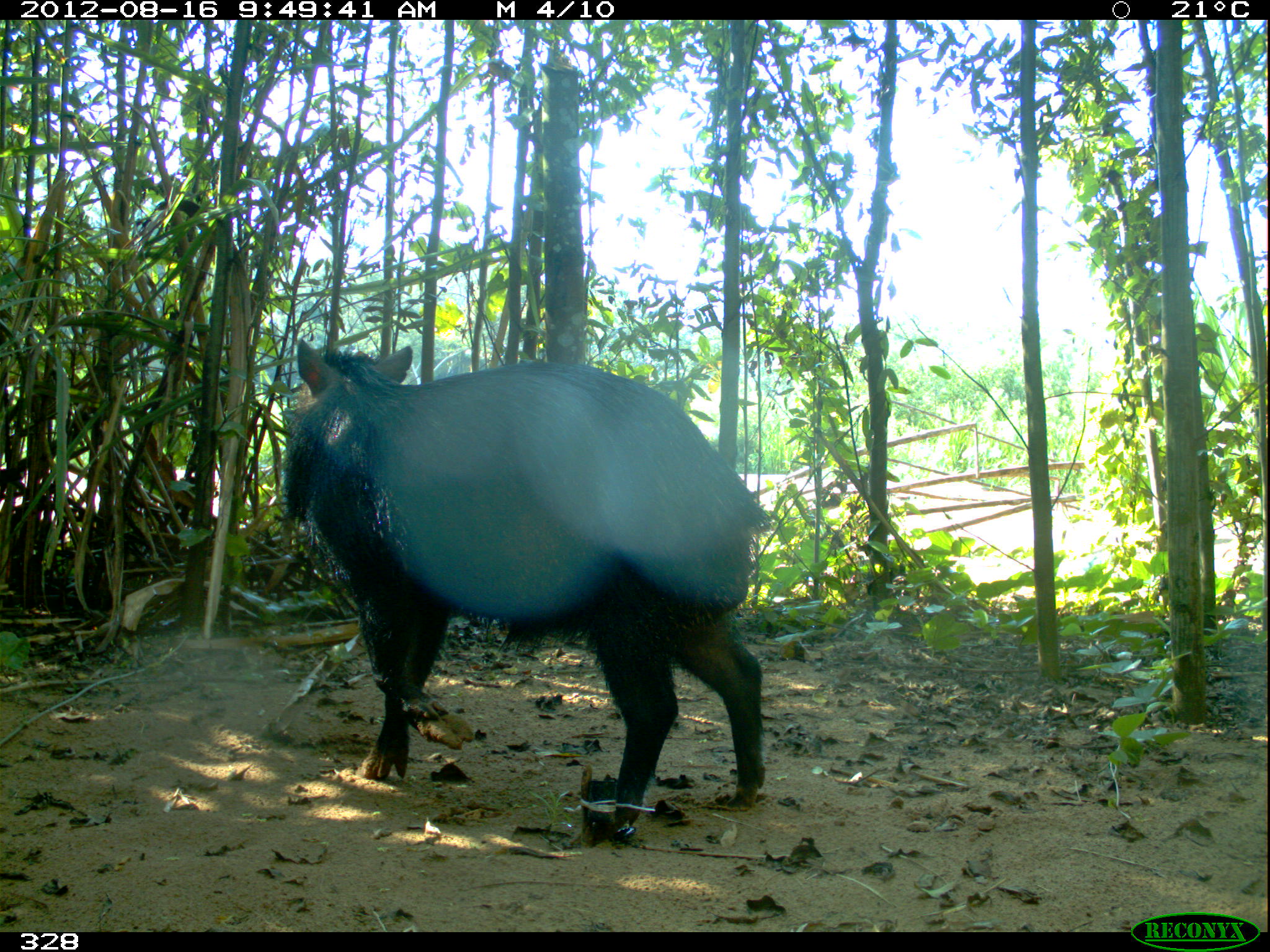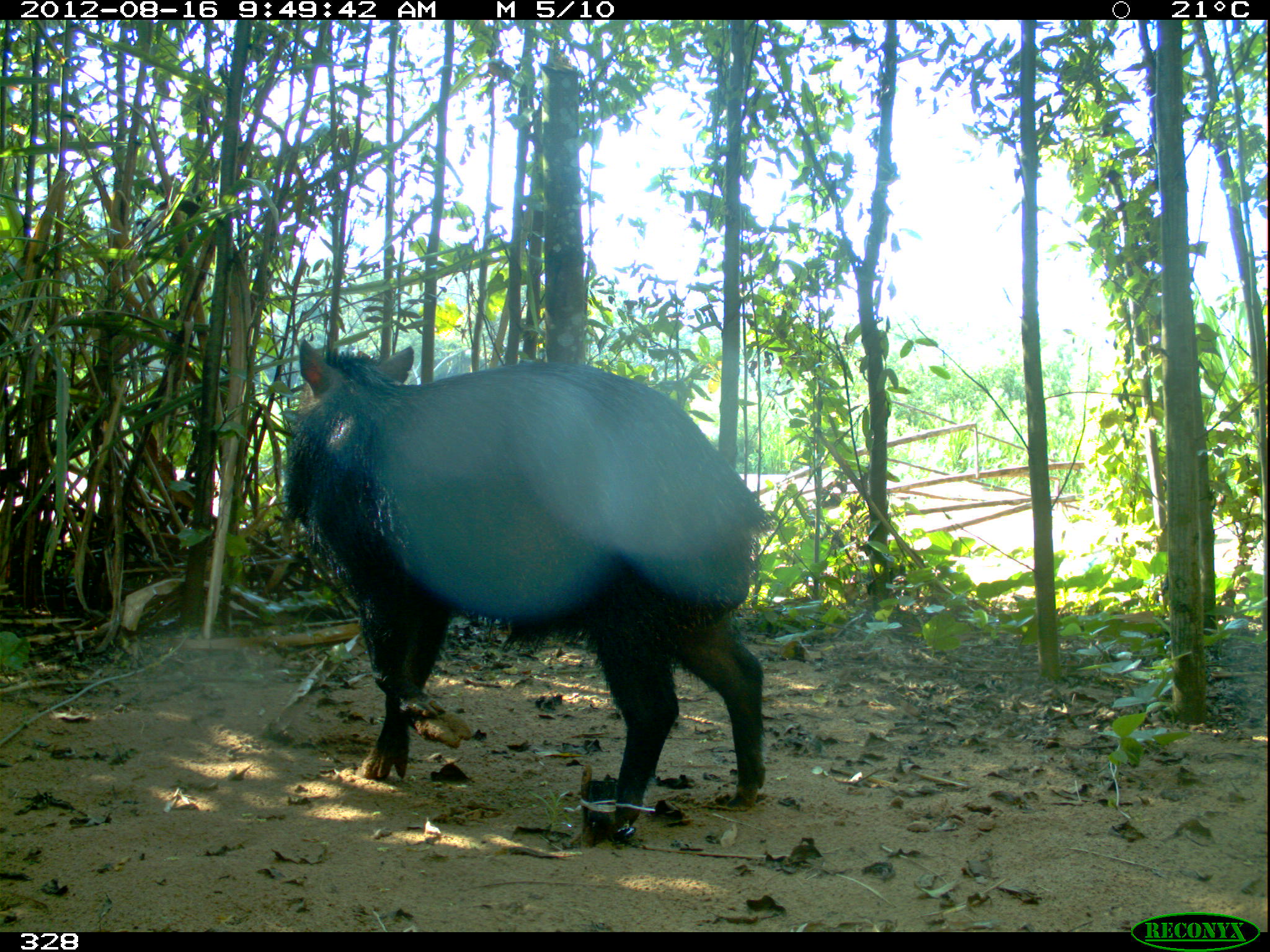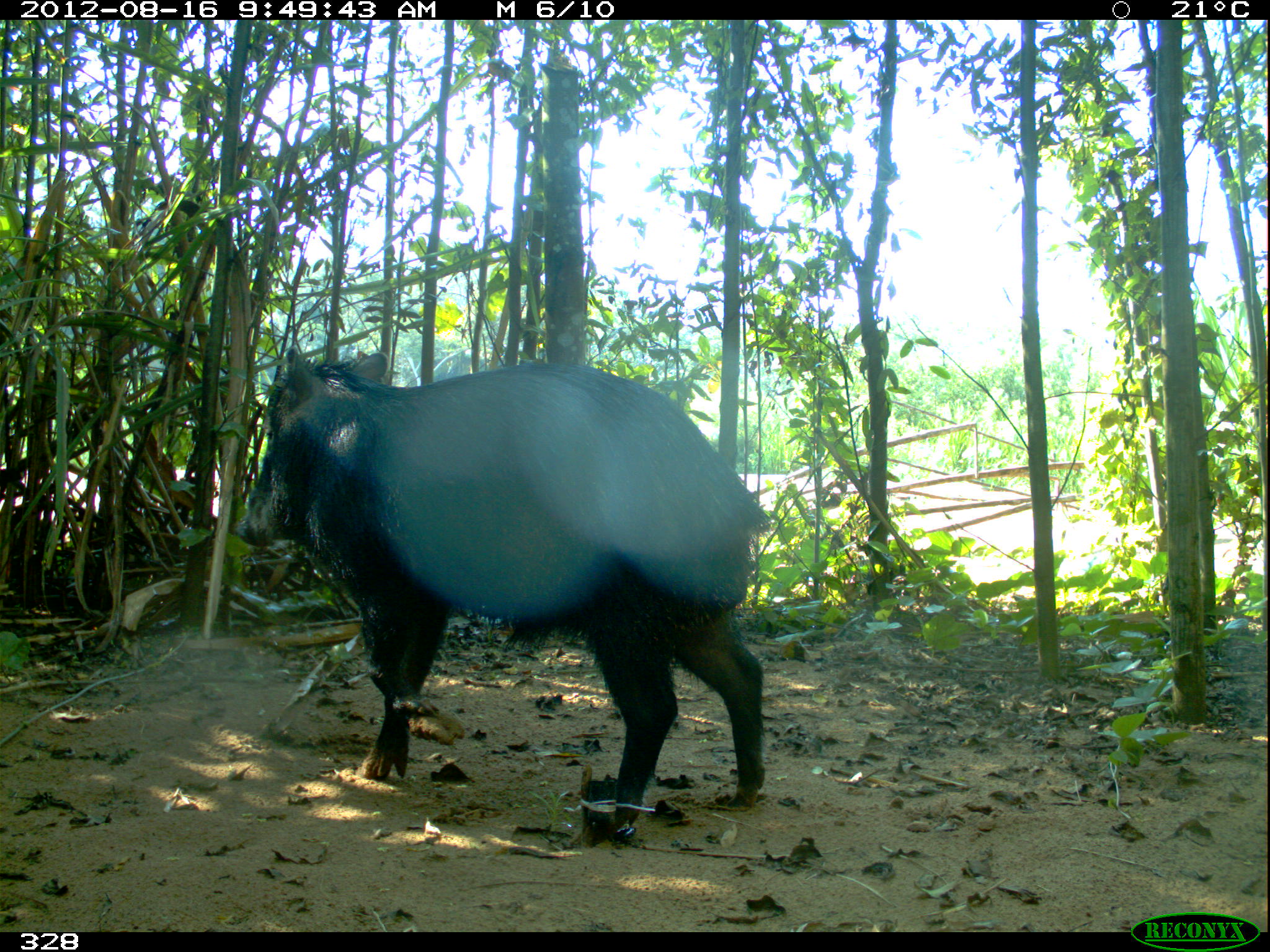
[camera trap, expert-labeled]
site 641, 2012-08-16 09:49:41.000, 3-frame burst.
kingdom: Animalia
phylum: Chordata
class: Mammalia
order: Artiodactyla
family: Tayassuidae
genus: Tayassu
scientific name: Tayassu pecari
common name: white-lipped peccary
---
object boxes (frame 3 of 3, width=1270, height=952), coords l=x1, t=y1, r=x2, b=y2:
tayassu pecari: l=230, t=342, r=771, b=835